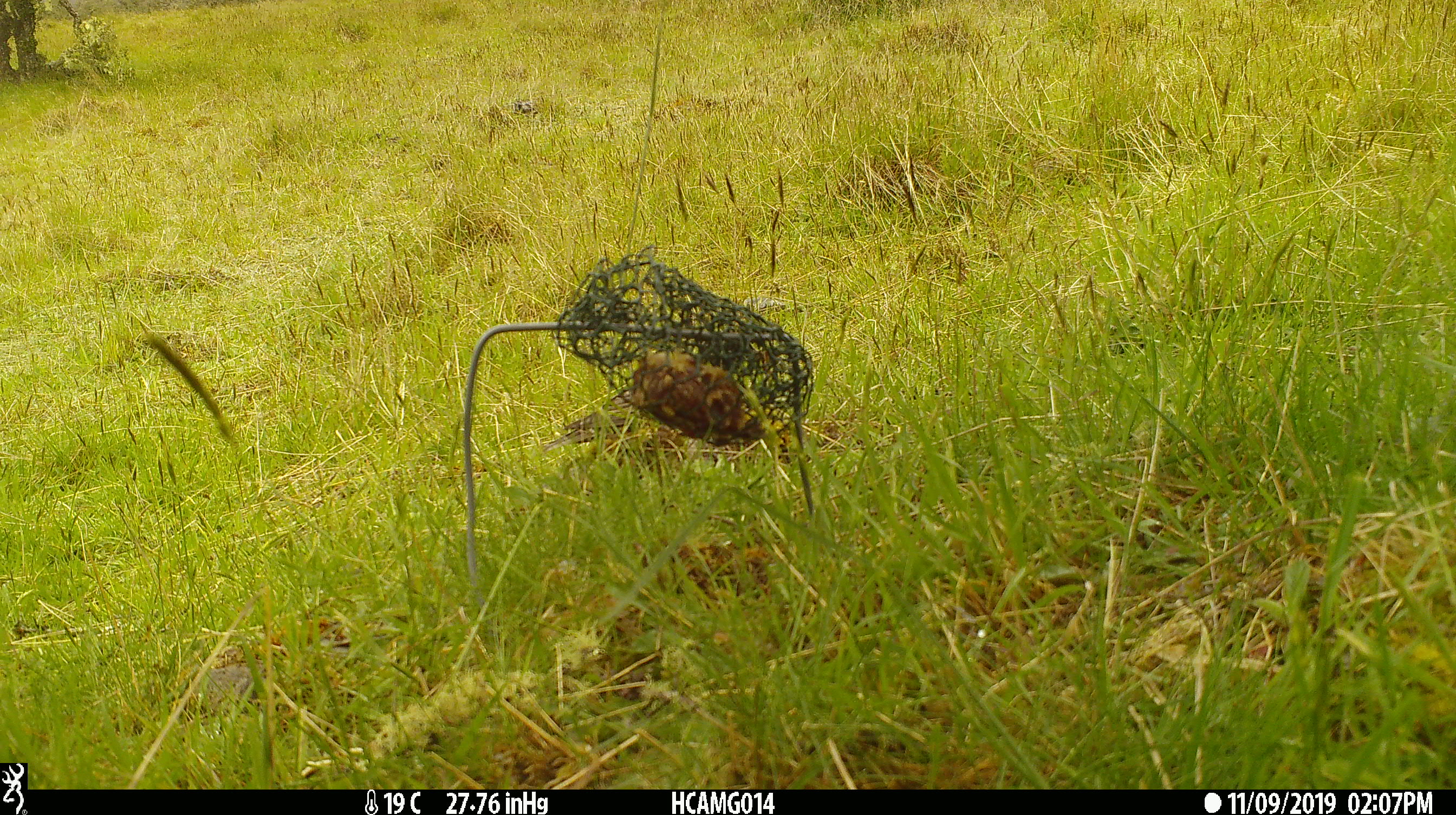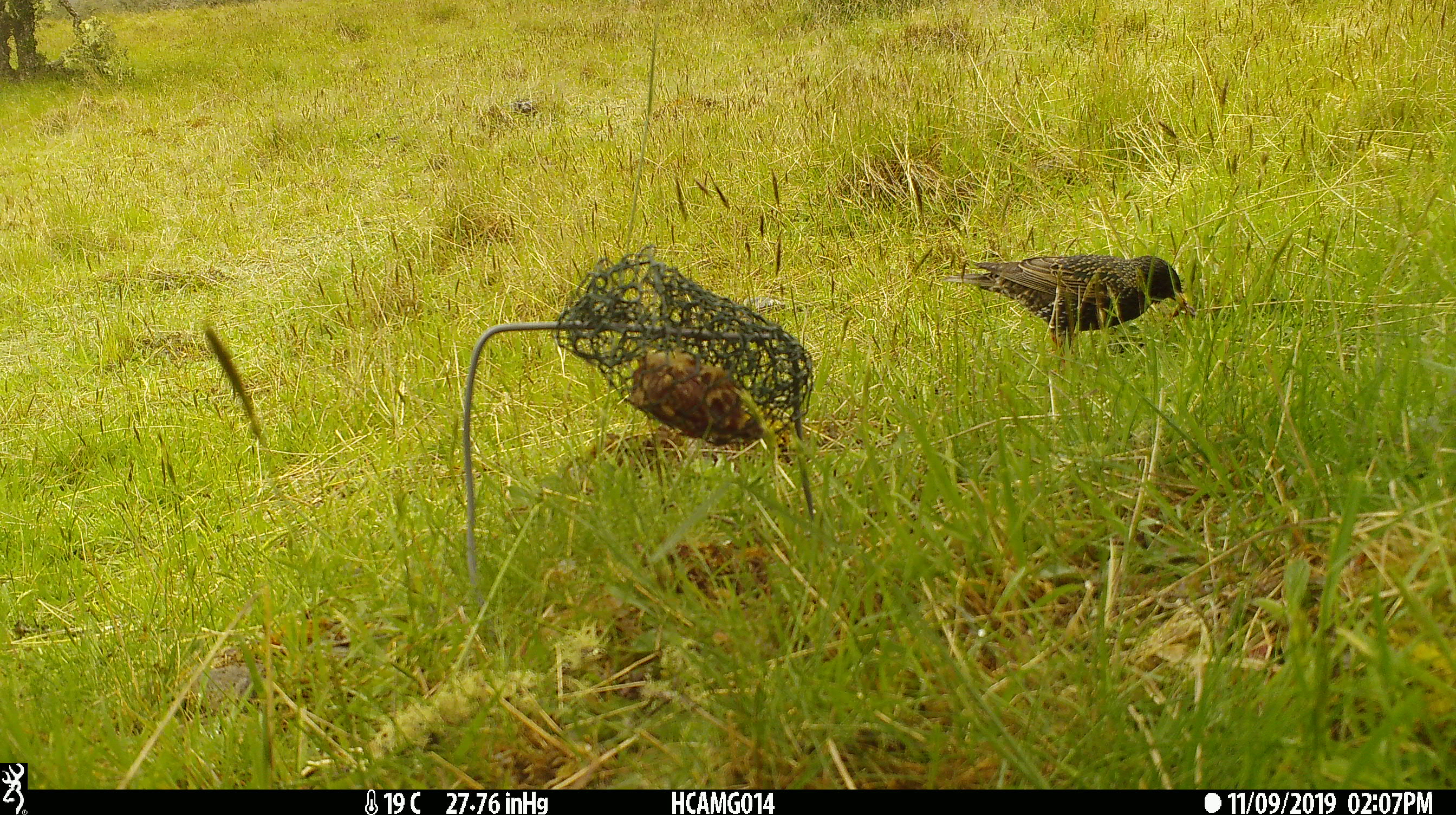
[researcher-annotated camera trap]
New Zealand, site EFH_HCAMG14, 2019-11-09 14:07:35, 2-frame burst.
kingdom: Animalia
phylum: Chordata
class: Aves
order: Passeriformes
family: Sturnidae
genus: Sturnus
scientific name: Sturnus vulgaris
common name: european starling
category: starling